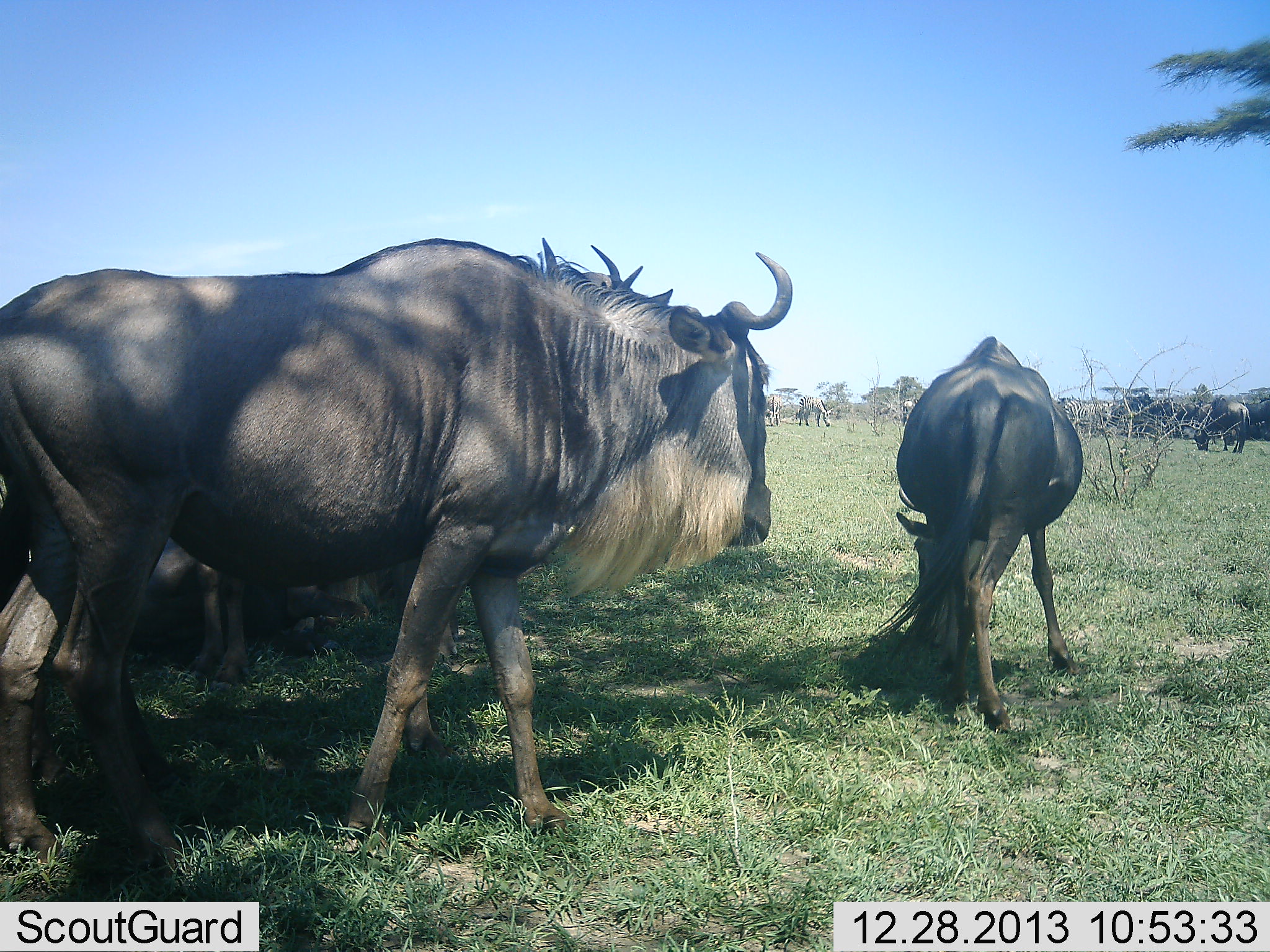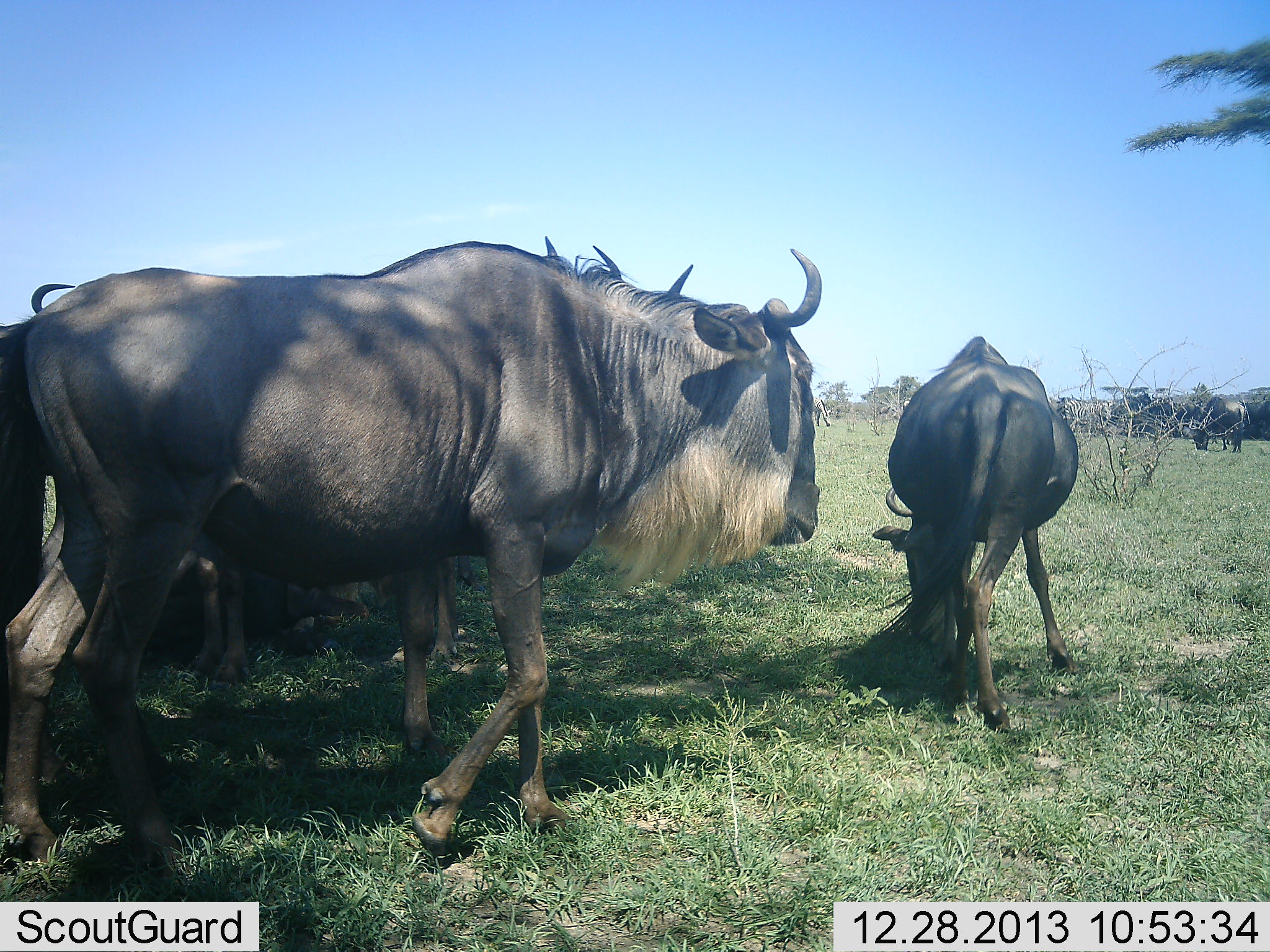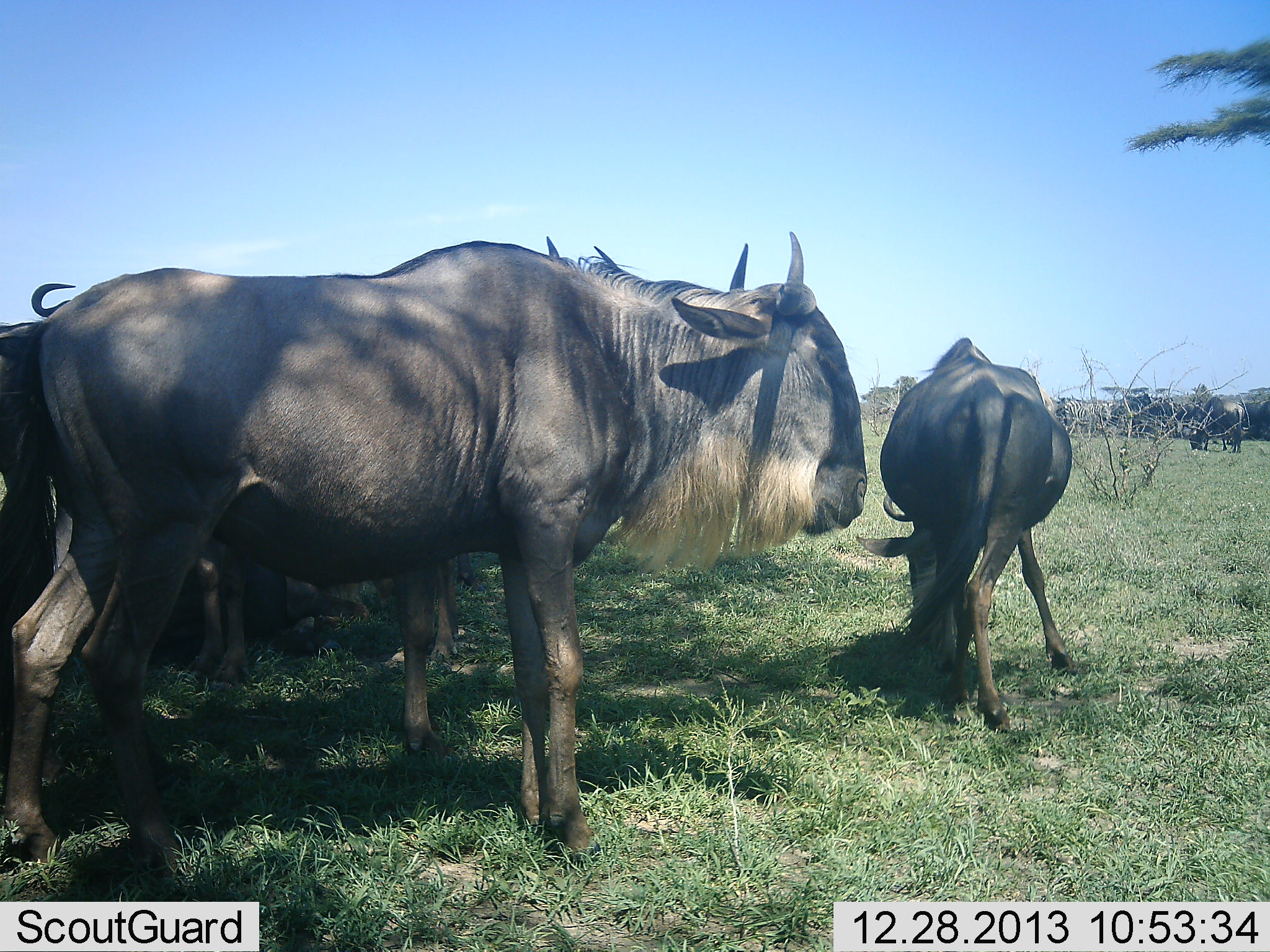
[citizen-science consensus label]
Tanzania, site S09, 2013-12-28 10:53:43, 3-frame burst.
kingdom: Animalia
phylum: Chordata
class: Mammalia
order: Artiodactyla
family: Bovidae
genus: Connochaetes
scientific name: Connochaetes taurinus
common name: blue wildebeest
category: wildebeest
Wildebeest (blue wildebeest) (Connochaetes taurinus), count 6. Behavior (volunteer vote fractions): standing 65%, resting 23%, moving 53%, interacting 2%. Young present (vote fraction): 0%. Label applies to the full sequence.